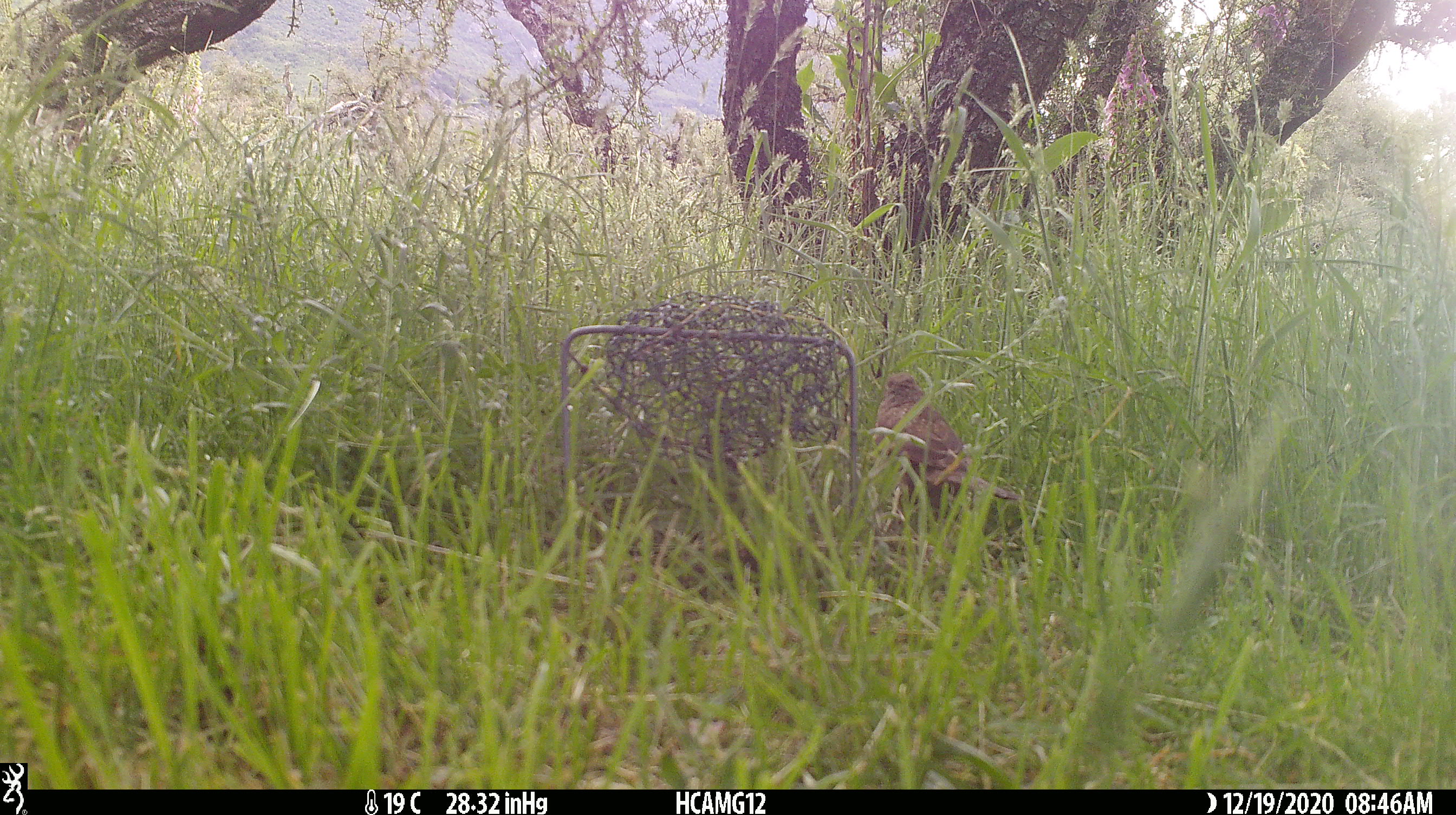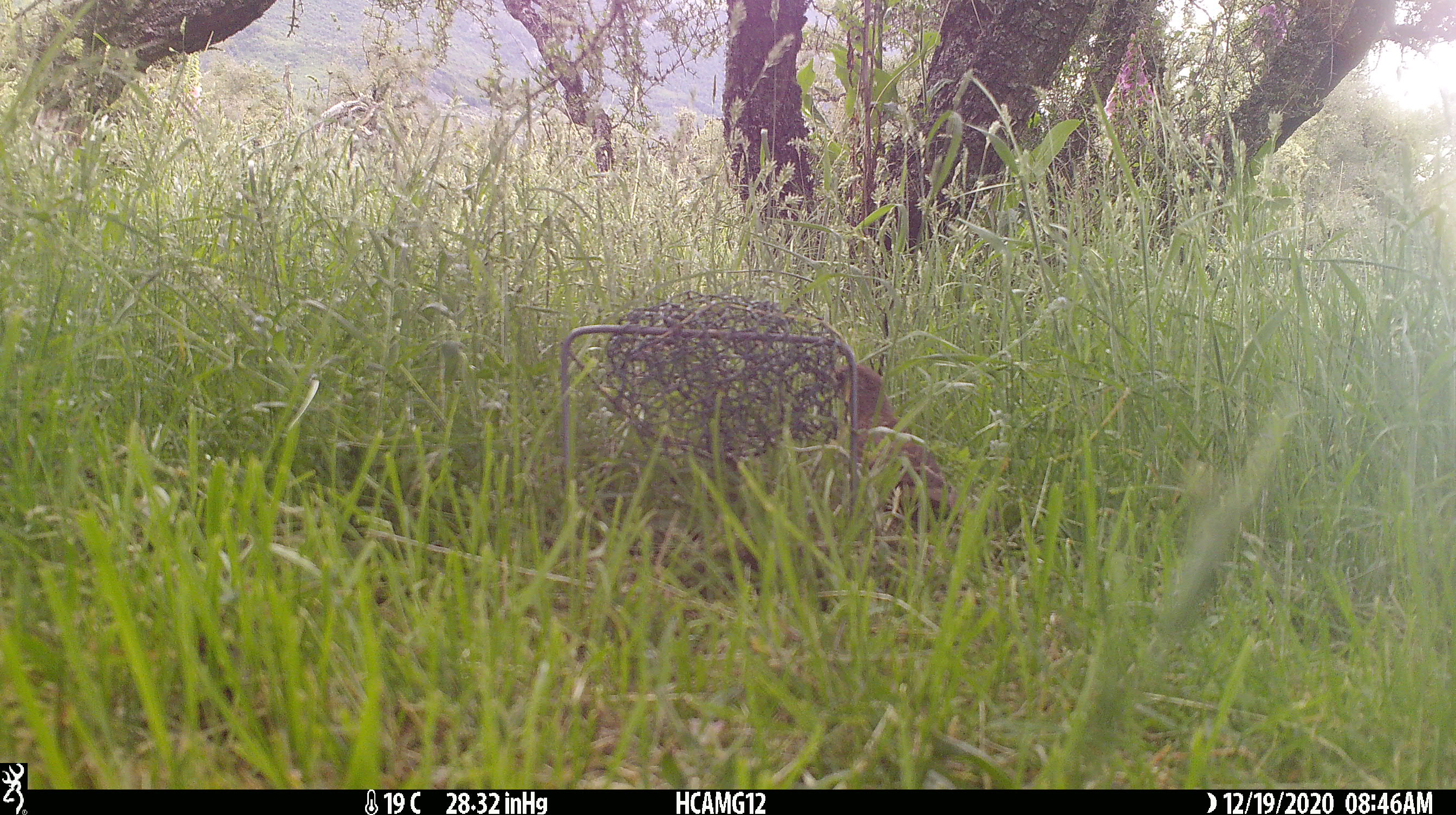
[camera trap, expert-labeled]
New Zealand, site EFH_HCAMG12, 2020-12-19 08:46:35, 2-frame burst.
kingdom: Animalia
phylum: Chordata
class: Aves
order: Passeriformes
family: Turdidae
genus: Turdus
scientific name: Turdus philomelos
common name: song thrush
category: thrush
Thrush (song thrush) (Turdus philomelos).